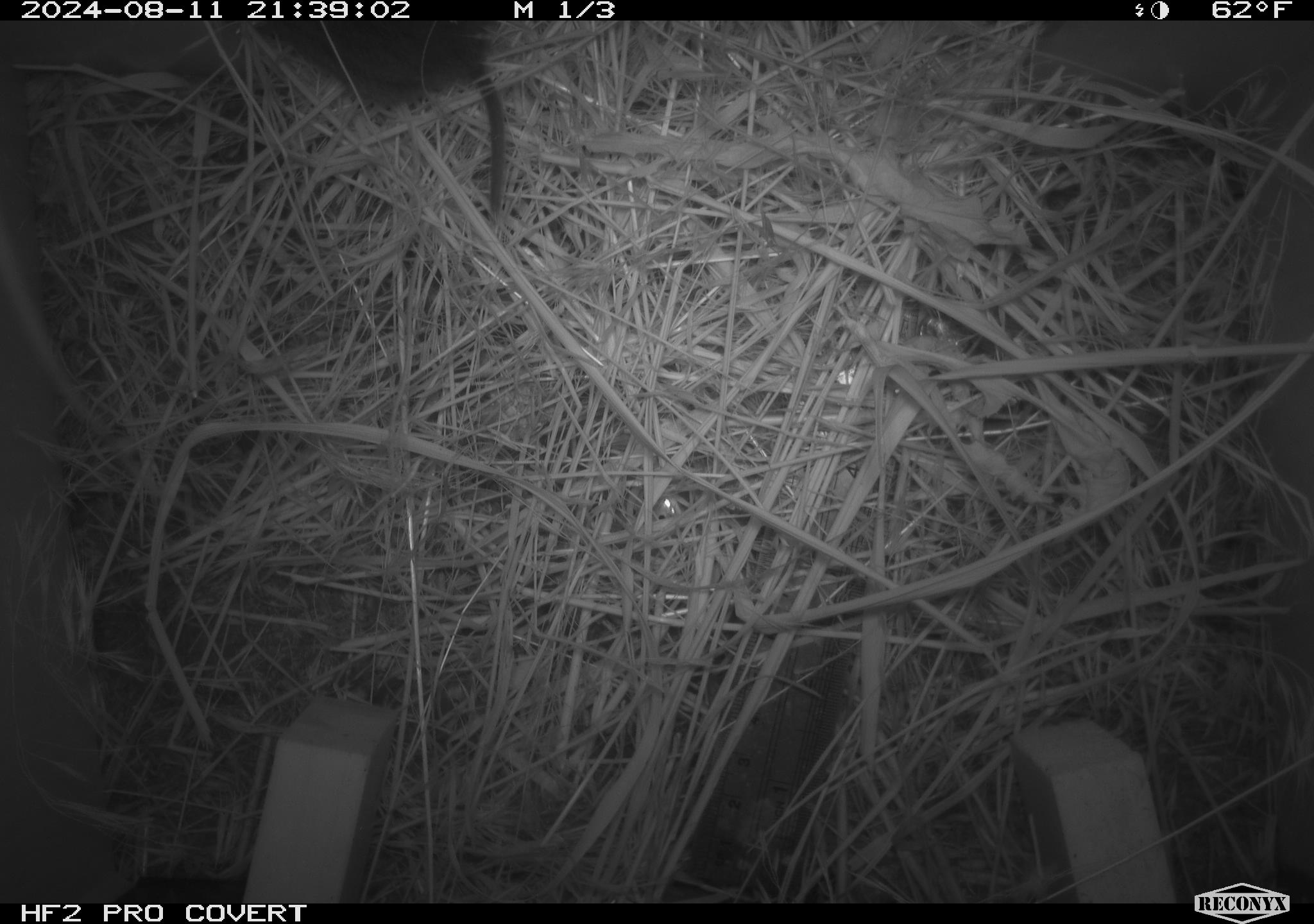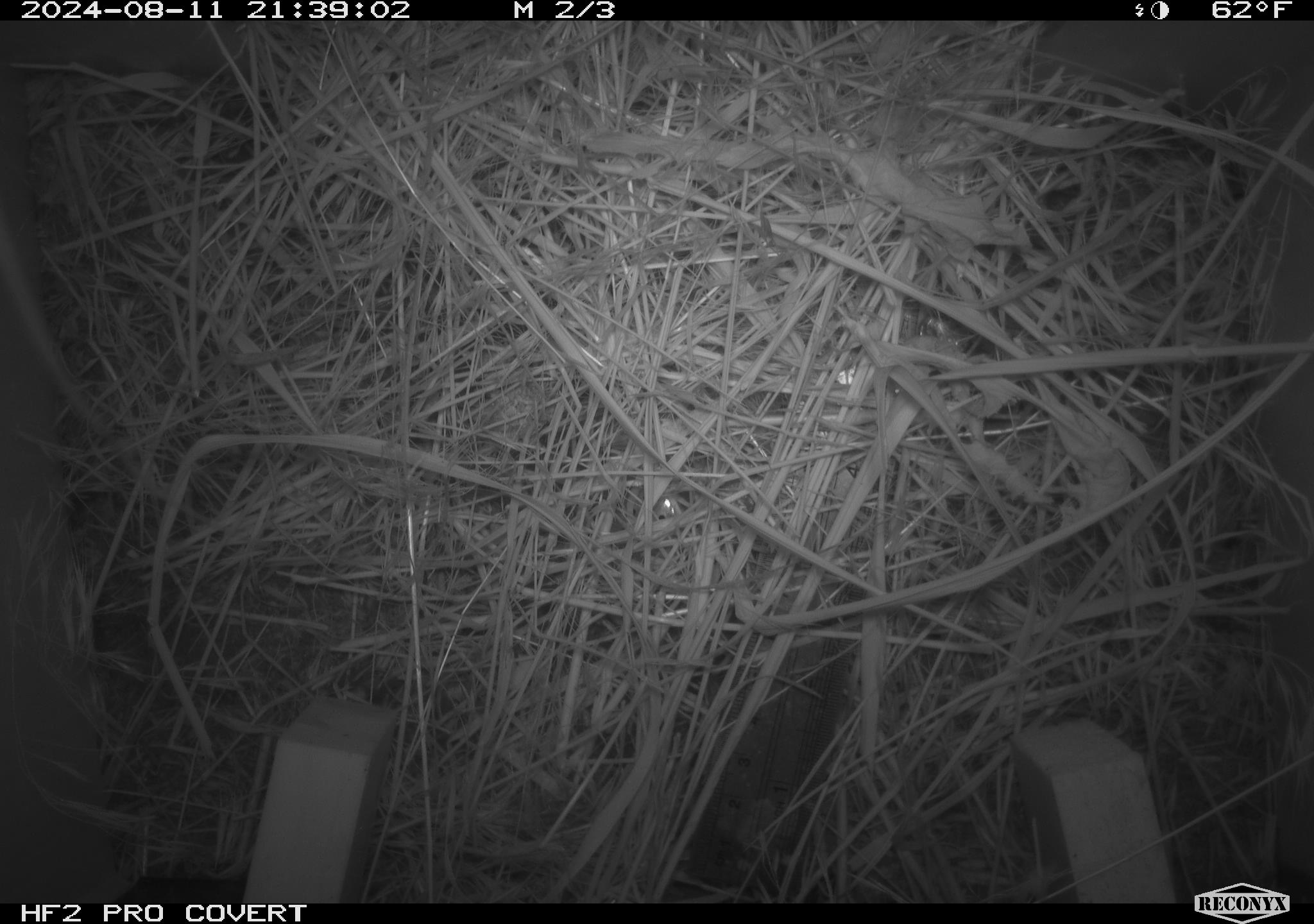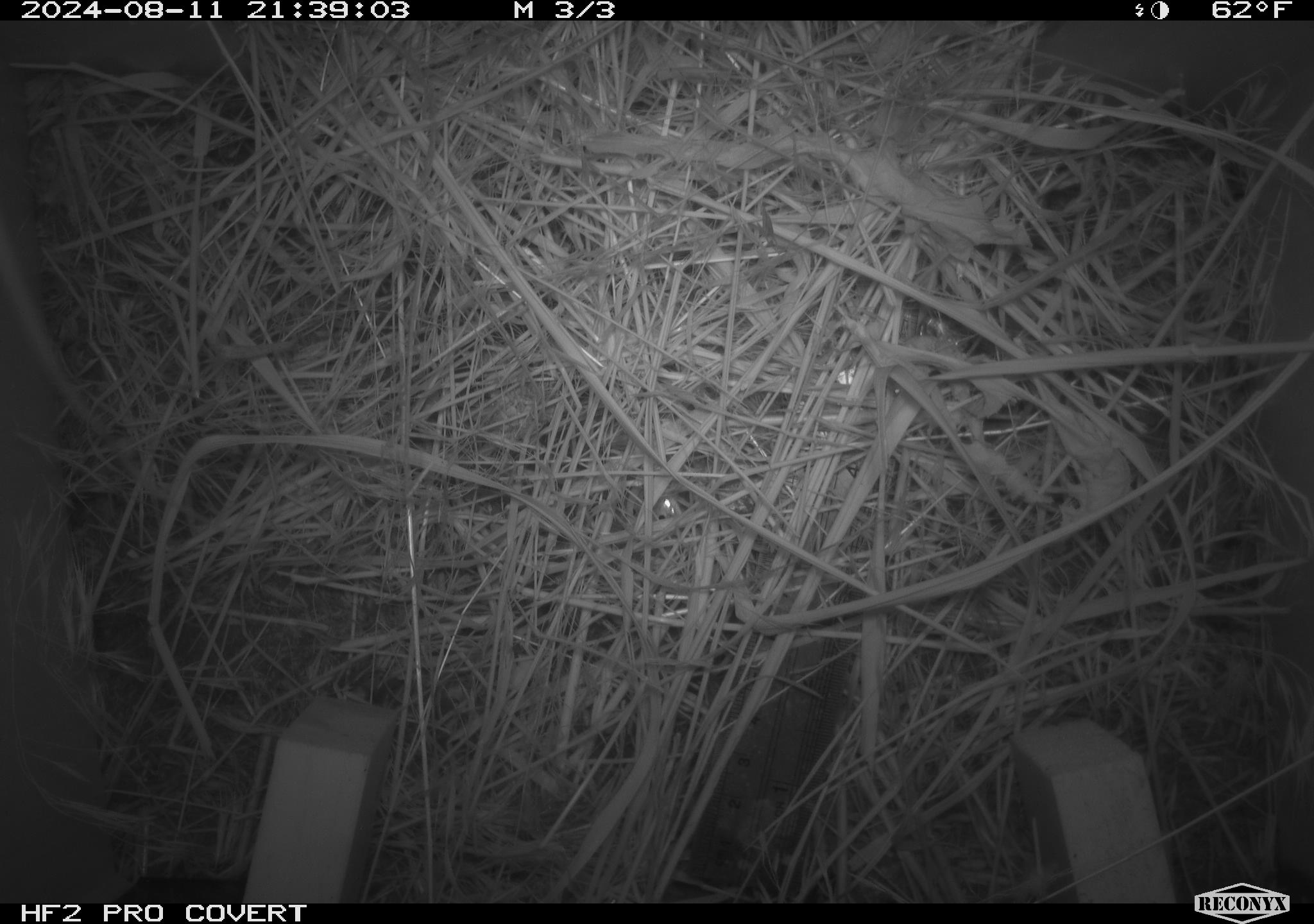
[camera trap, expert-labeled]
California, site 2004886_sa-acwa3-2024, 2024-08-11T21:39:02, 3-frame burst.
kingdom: Animalia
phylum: Chordata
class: Mammalia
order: Rodentia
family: Cricetidae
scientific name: Arvicolinae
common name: voles, lemmings, and muskrats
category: arvicolinae subfamily